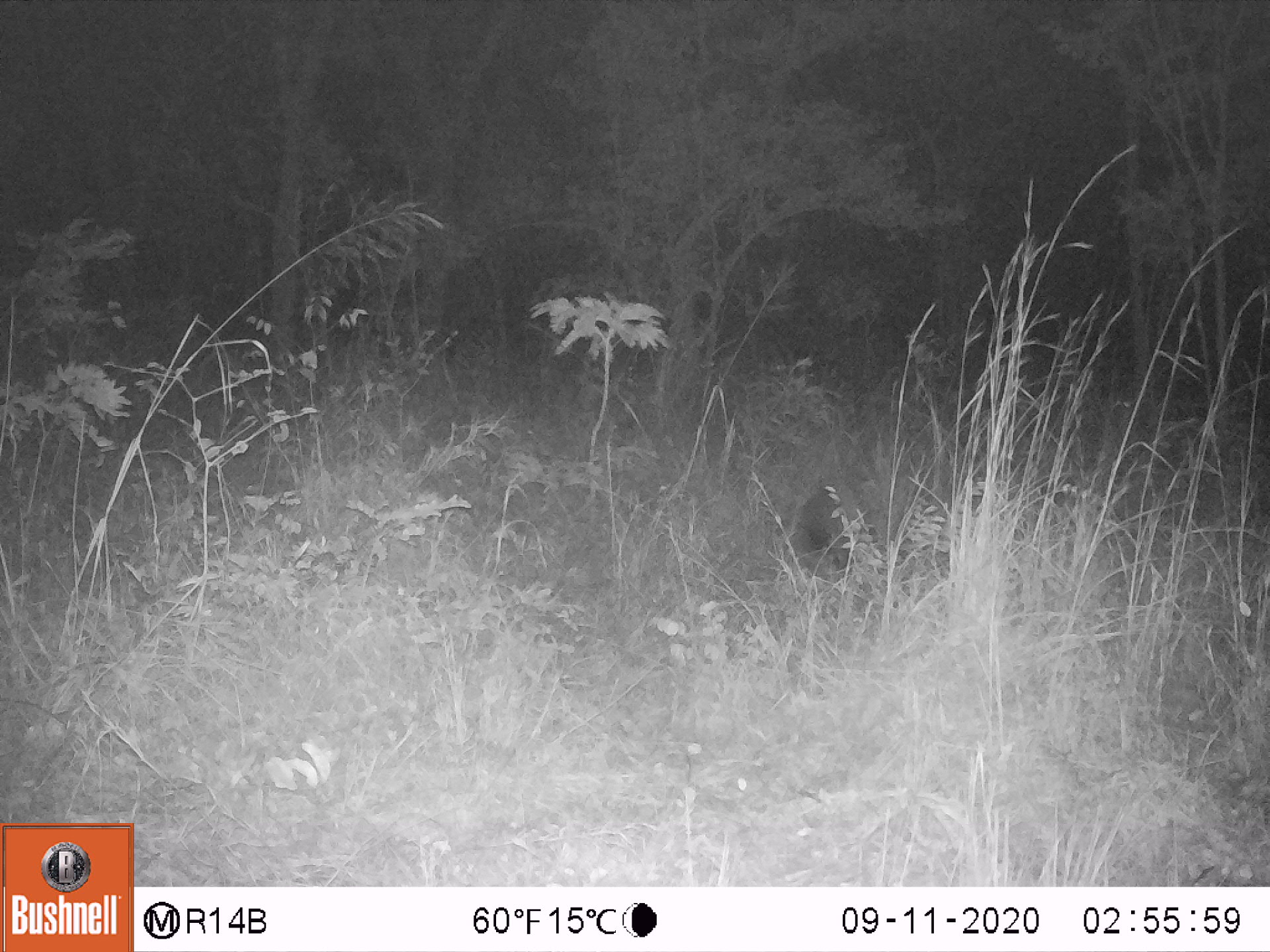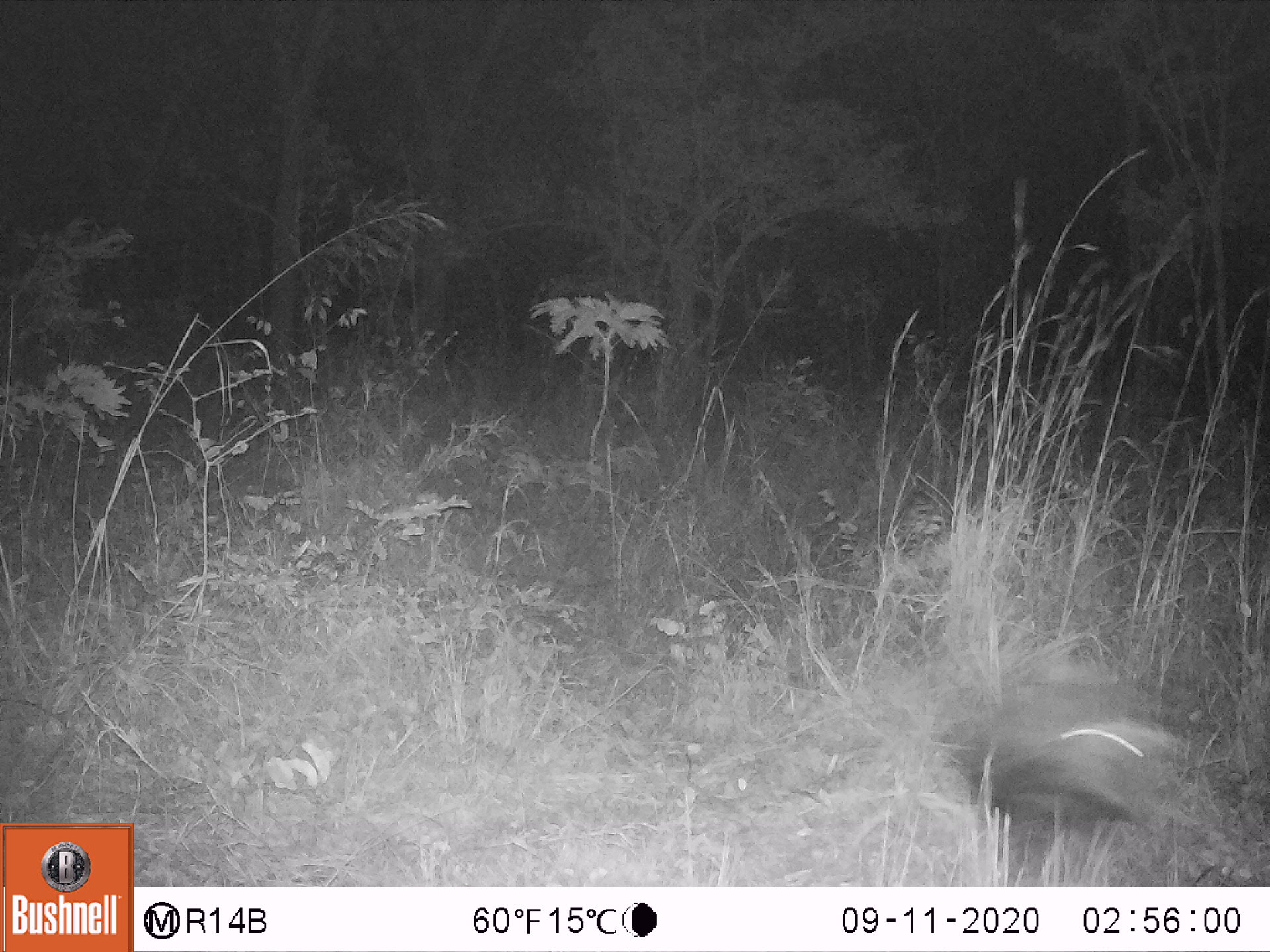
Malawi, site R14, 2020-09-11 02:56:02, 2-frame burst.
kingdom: Animalia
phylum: Chordata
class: Mammalia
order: Artiodactyla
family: Suidae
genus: Potamochoerus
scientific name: Potamochoerus larvatus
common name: bushpig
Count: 1.